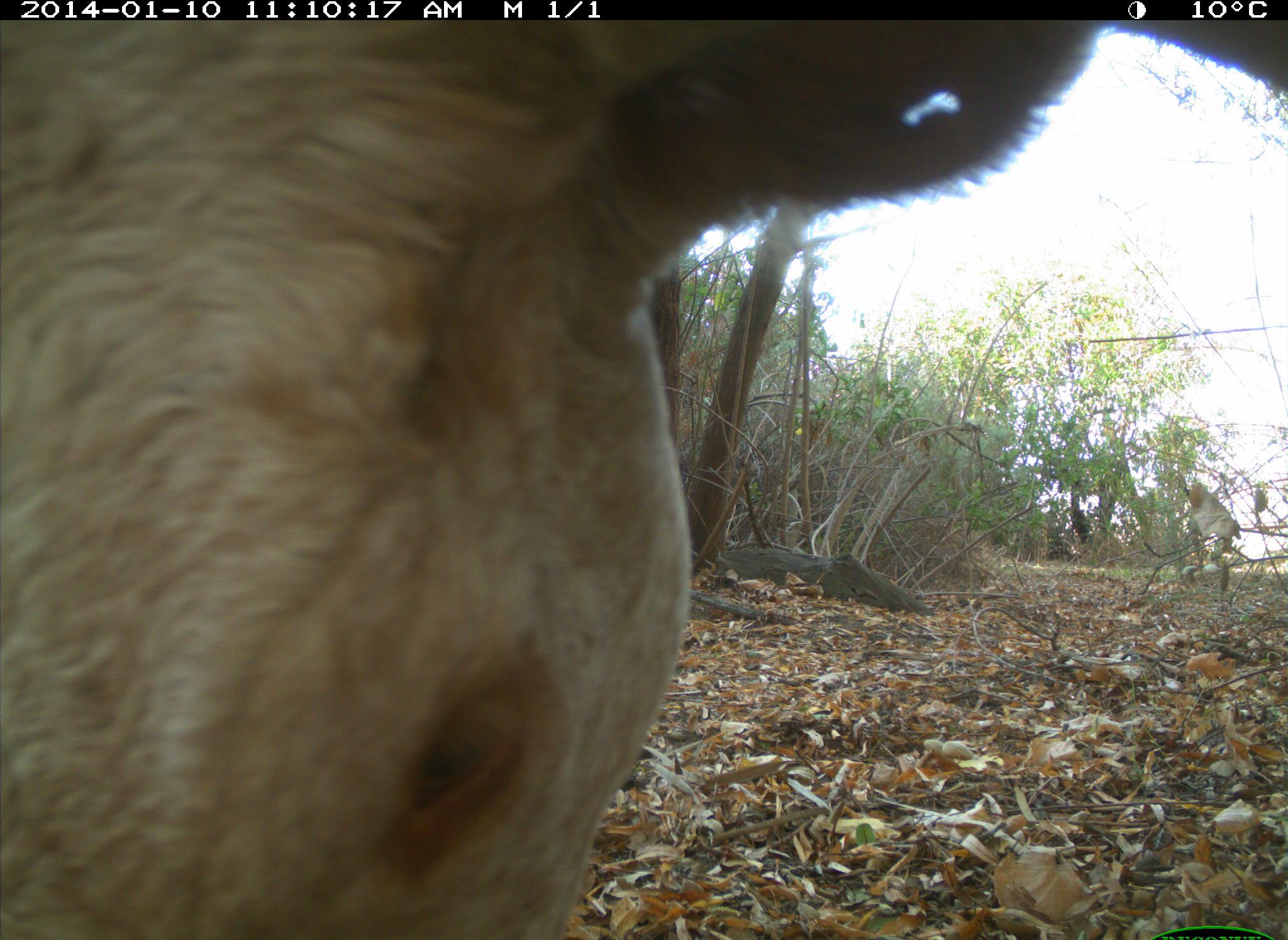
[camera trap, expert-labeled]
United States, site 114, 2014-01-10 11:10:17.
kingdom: Animalia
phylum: Chordata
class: Mammalia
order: Artiodactyla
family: Bovidae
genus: Bos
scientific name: Bos taurus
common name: cow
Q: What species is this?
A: Cow (Bos taurus).